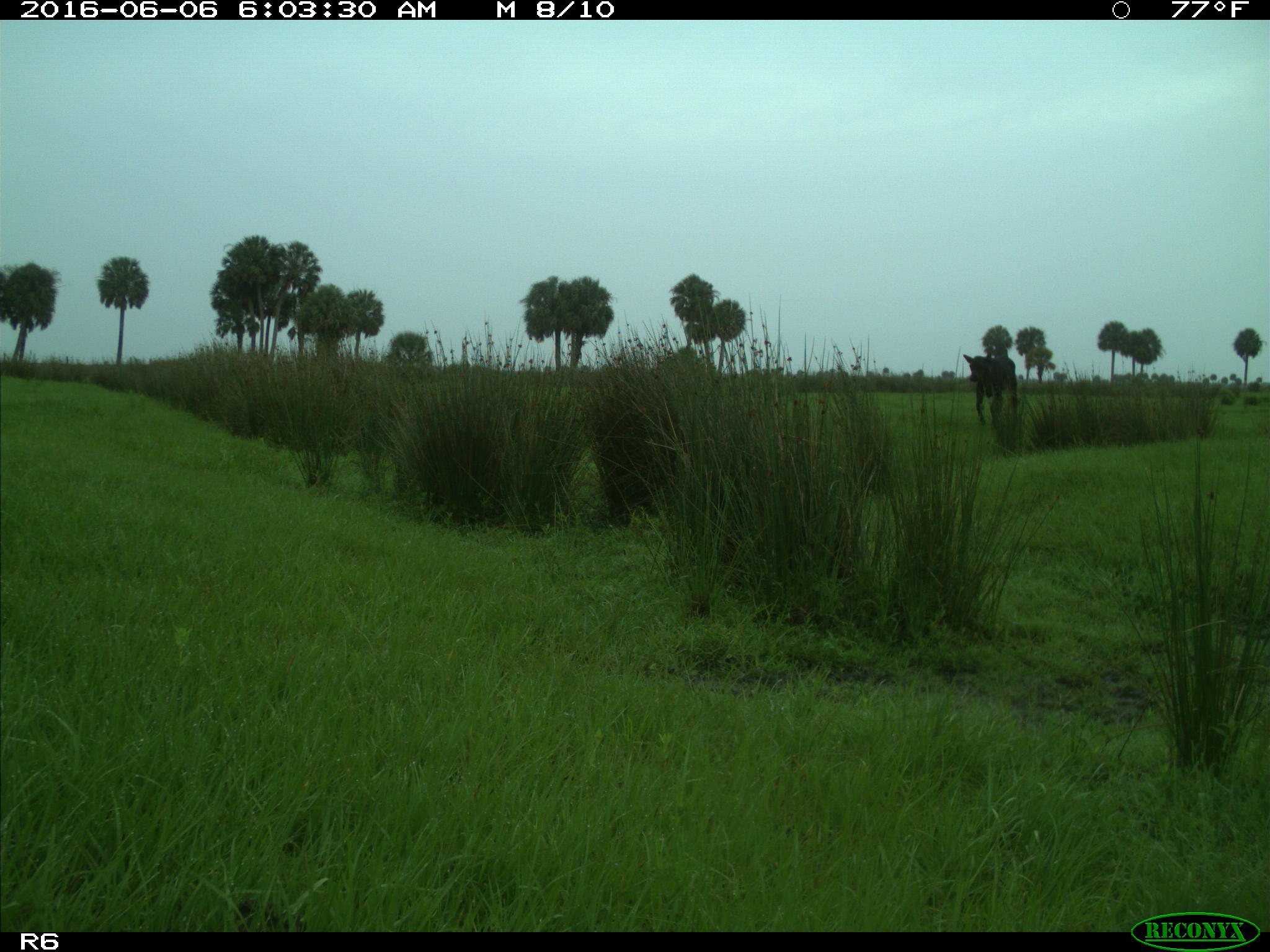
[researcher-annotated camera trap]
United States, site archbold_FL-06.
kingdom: Animalia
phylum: Chordata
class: Mammalia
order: Artiodactyla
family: Bovidae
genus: Bos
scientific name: Bos taurus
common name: domestic cow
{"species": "Bos taurus (domestic cow)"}